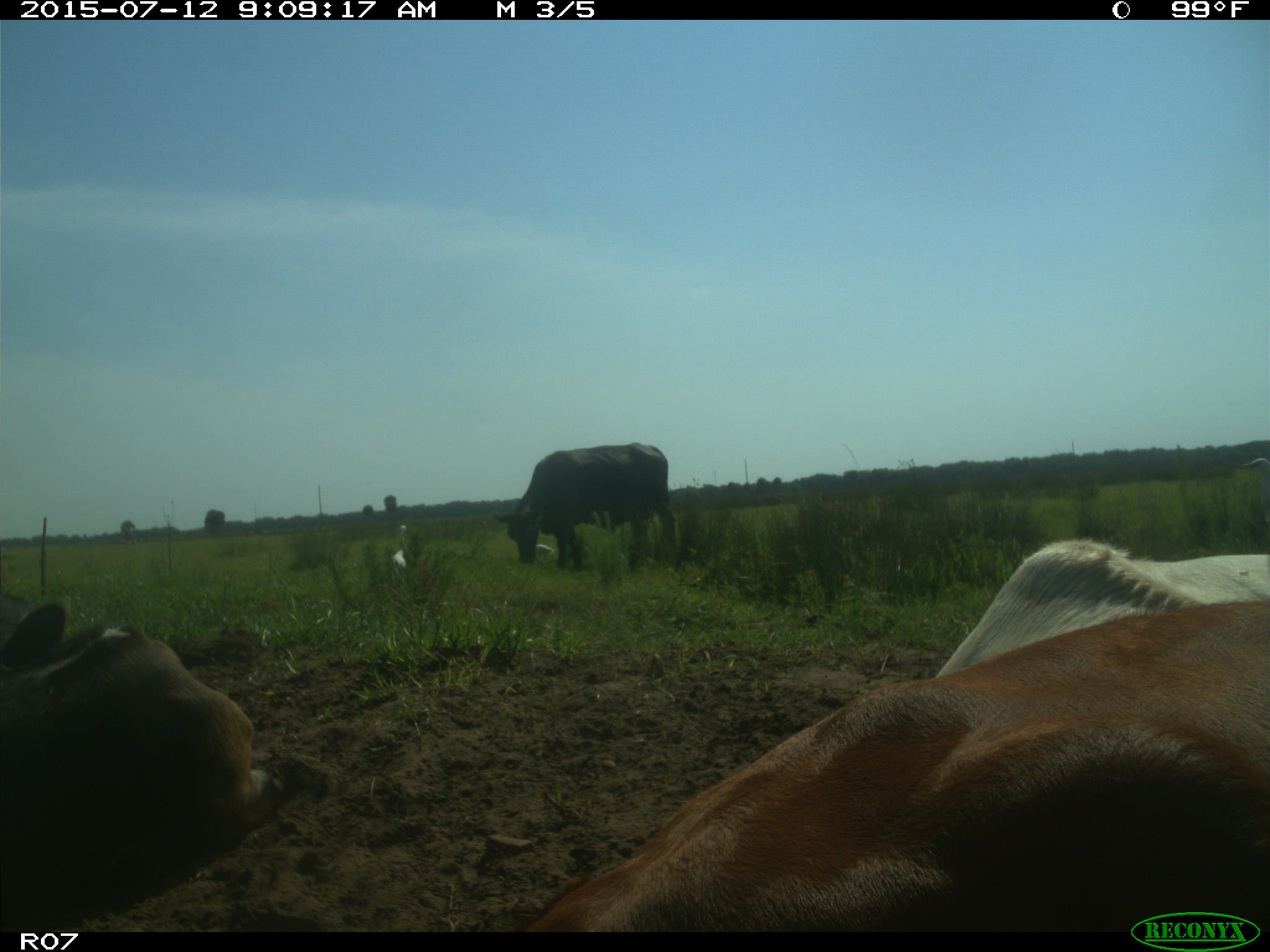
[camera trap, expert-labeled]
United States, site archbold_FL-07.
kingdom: Animalia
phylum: Chordata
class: Mammalia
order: Artiodactyla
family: Bovidae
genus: Bos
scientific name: Bos taurus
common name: domestic cow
Bos taurus (domestic cow).